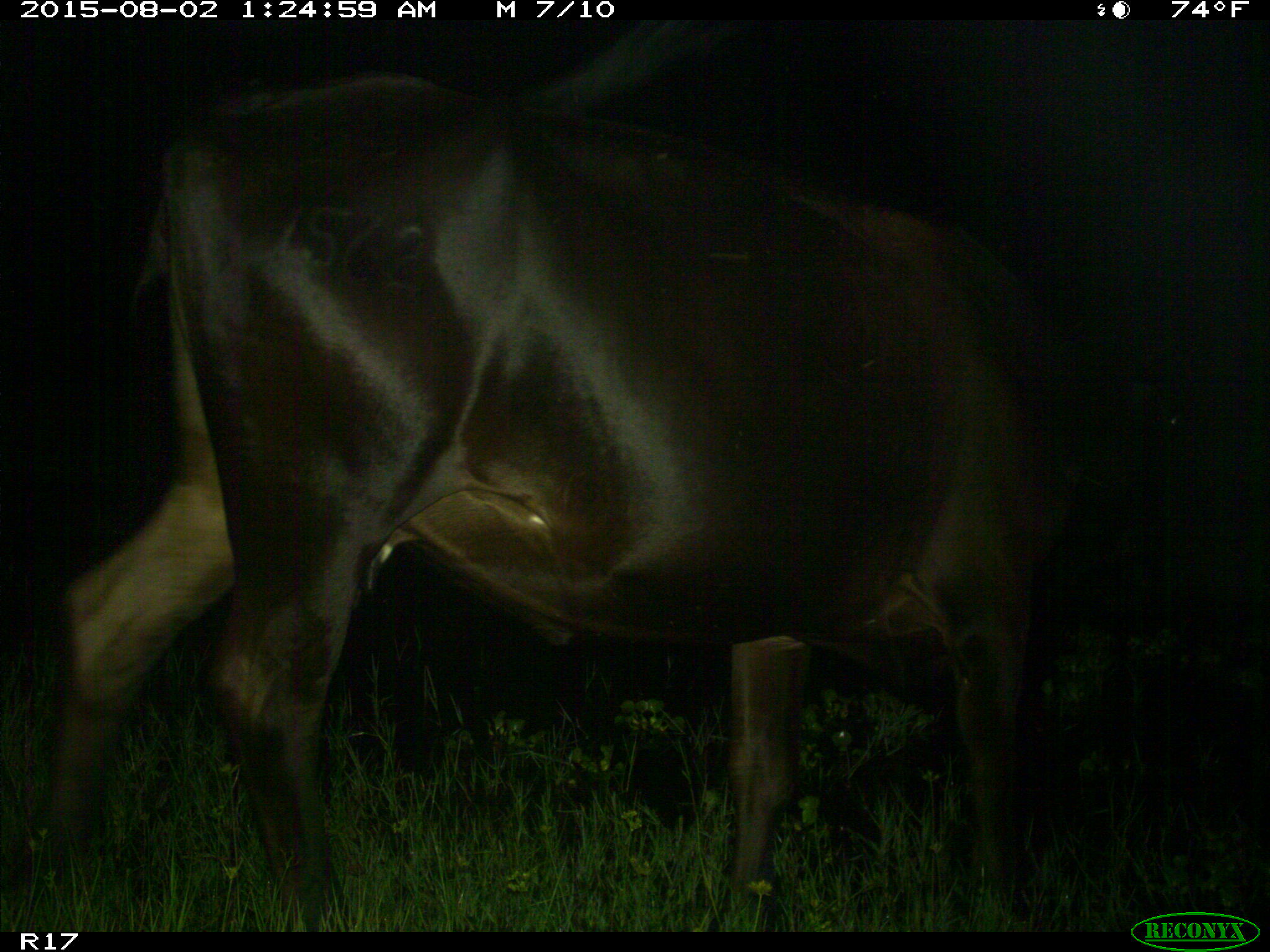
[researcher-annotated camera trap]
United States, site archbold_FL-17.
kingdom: Animalia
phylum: Chordata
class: Mammalia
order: Artiodactyla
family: Bovidae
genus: Bos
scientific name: Bos taurus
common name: domestic cow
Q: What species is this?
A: Bos taurus (domestic cow).